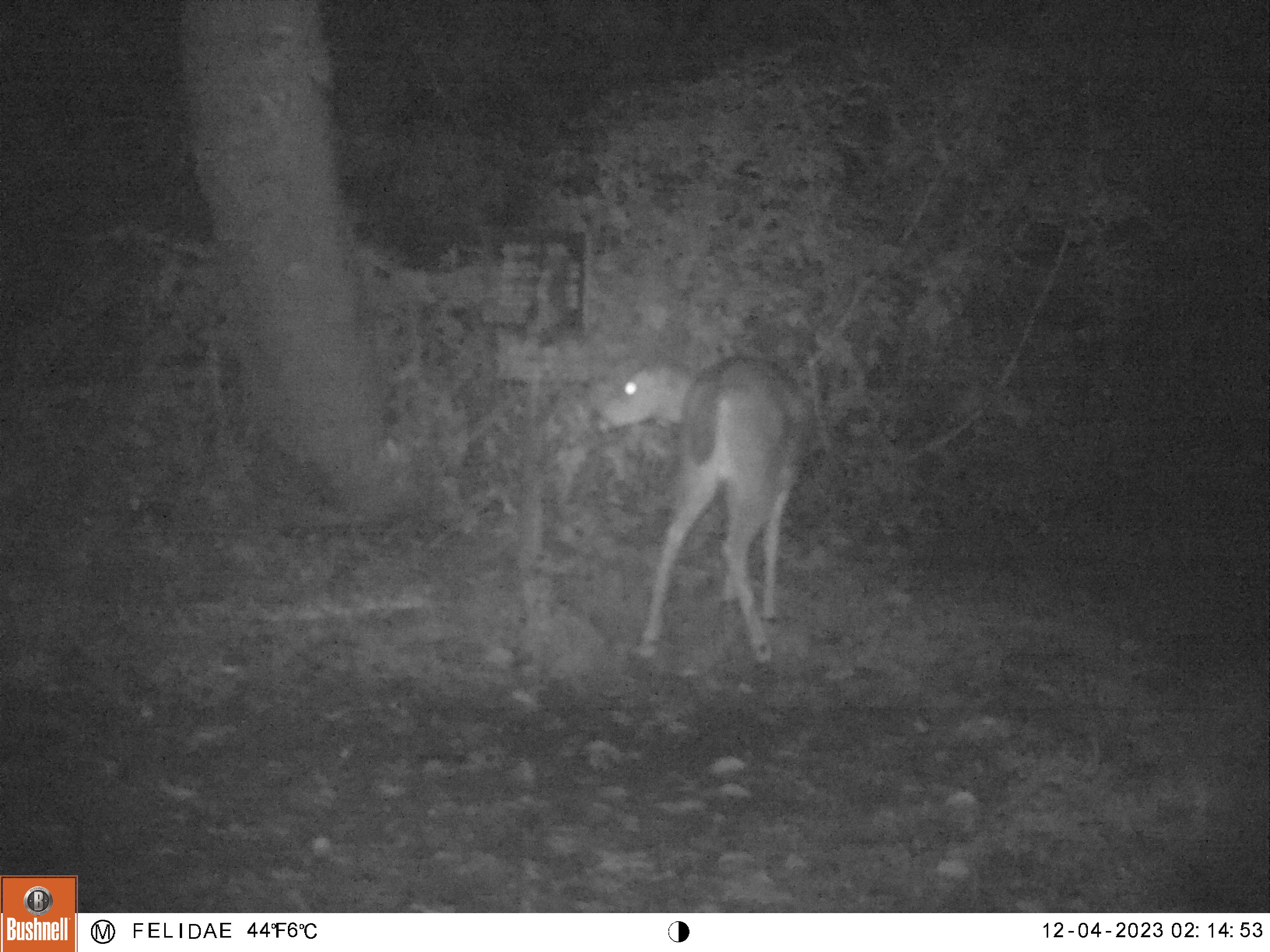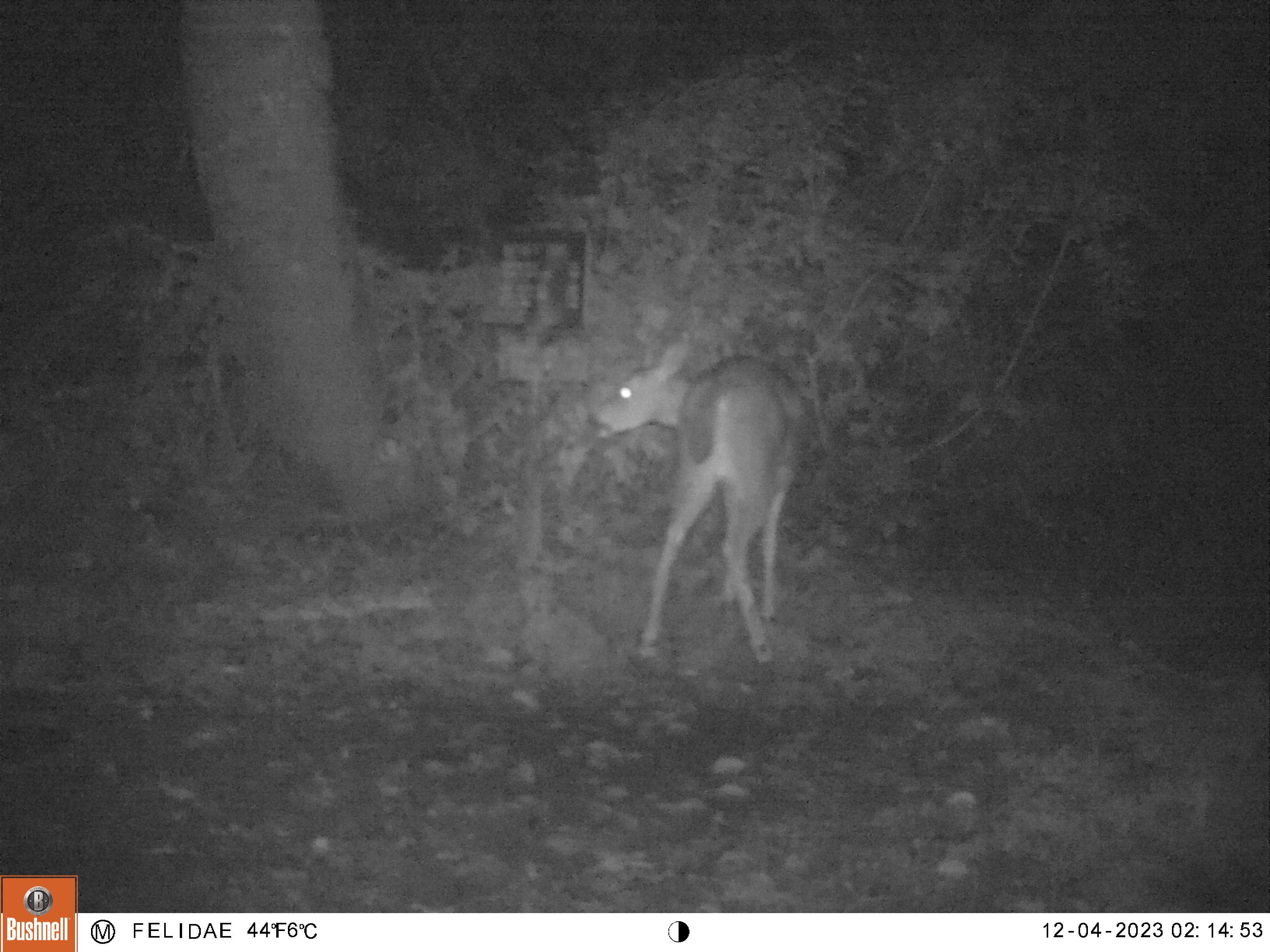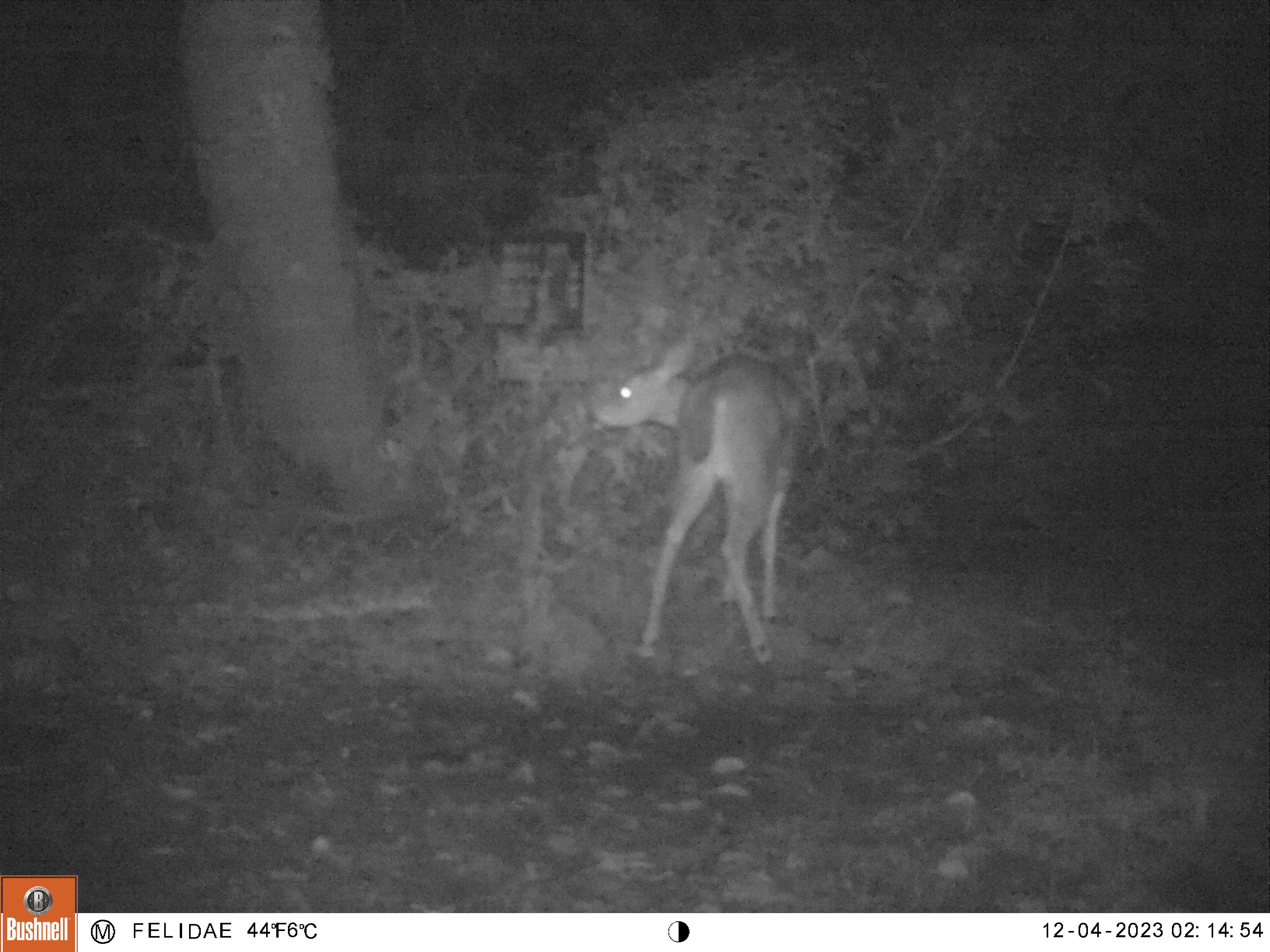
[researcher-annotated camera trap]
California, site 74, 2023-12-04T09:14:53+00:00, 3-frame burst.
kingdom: Animalia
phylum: Chordata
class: Mammalia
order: Artiodactyla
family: Cervidae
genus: Odocoileus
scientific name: Odocoileus hemionus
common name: mule deer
Mule deer (Odocoileus hemionus).